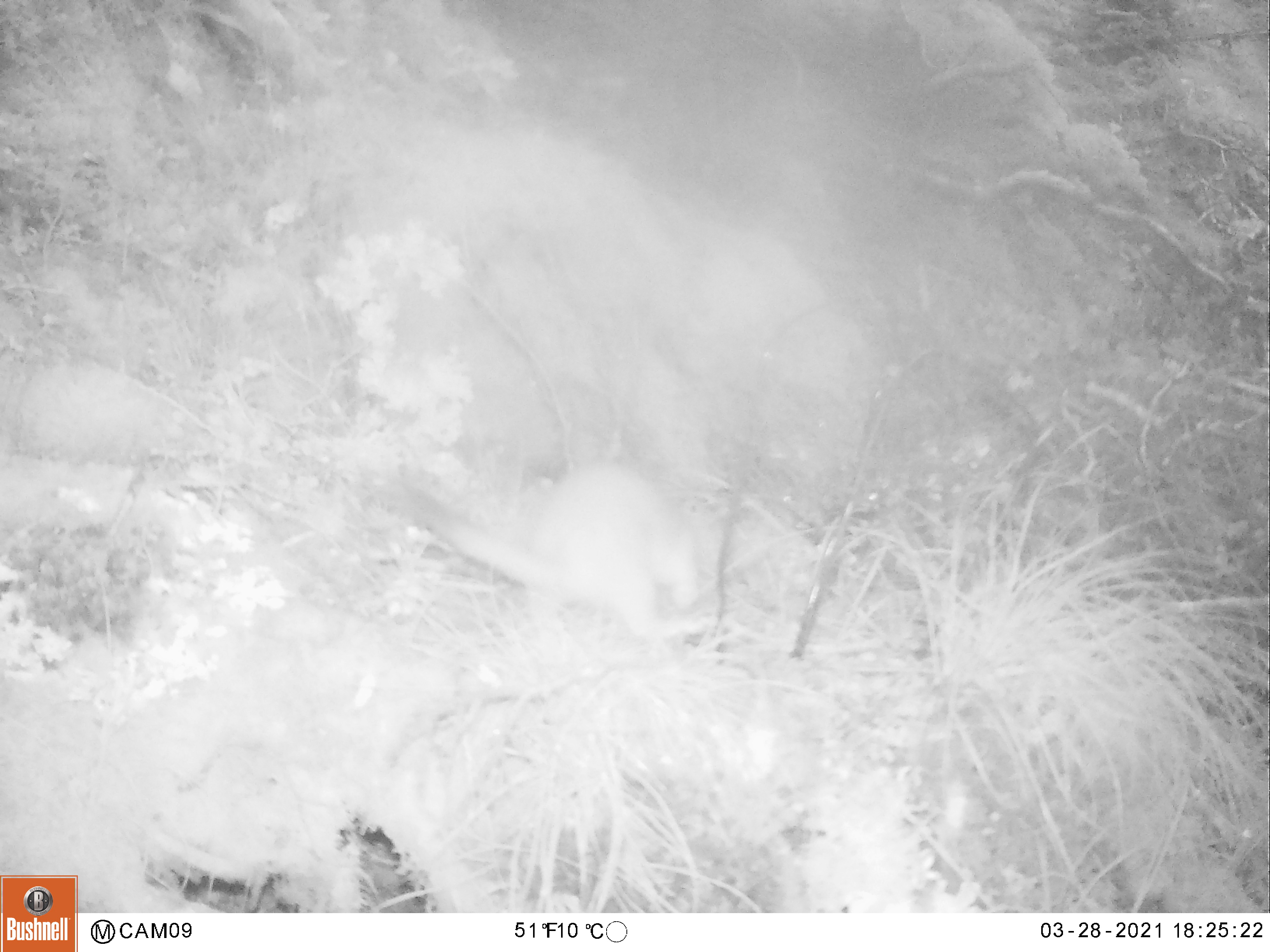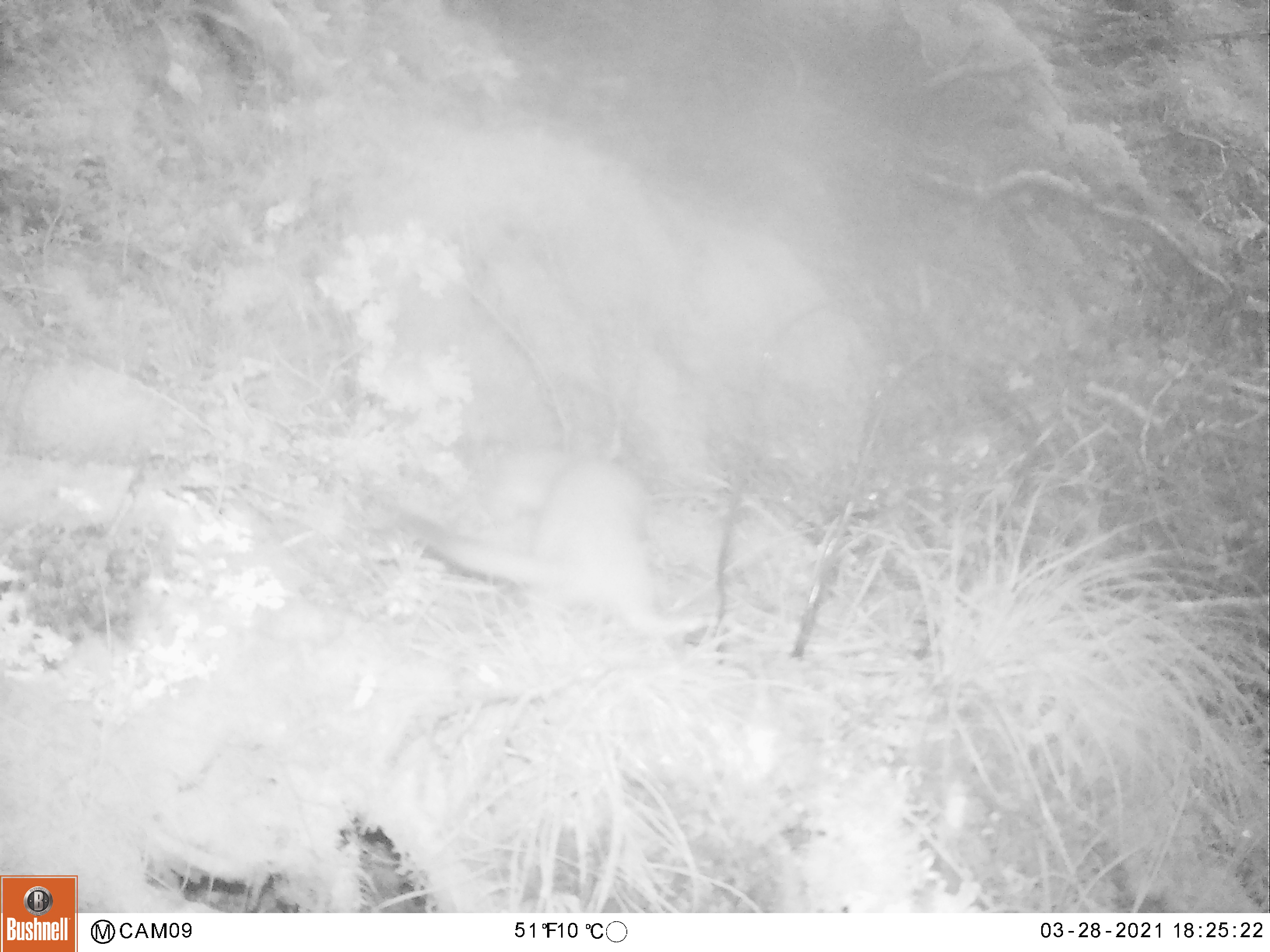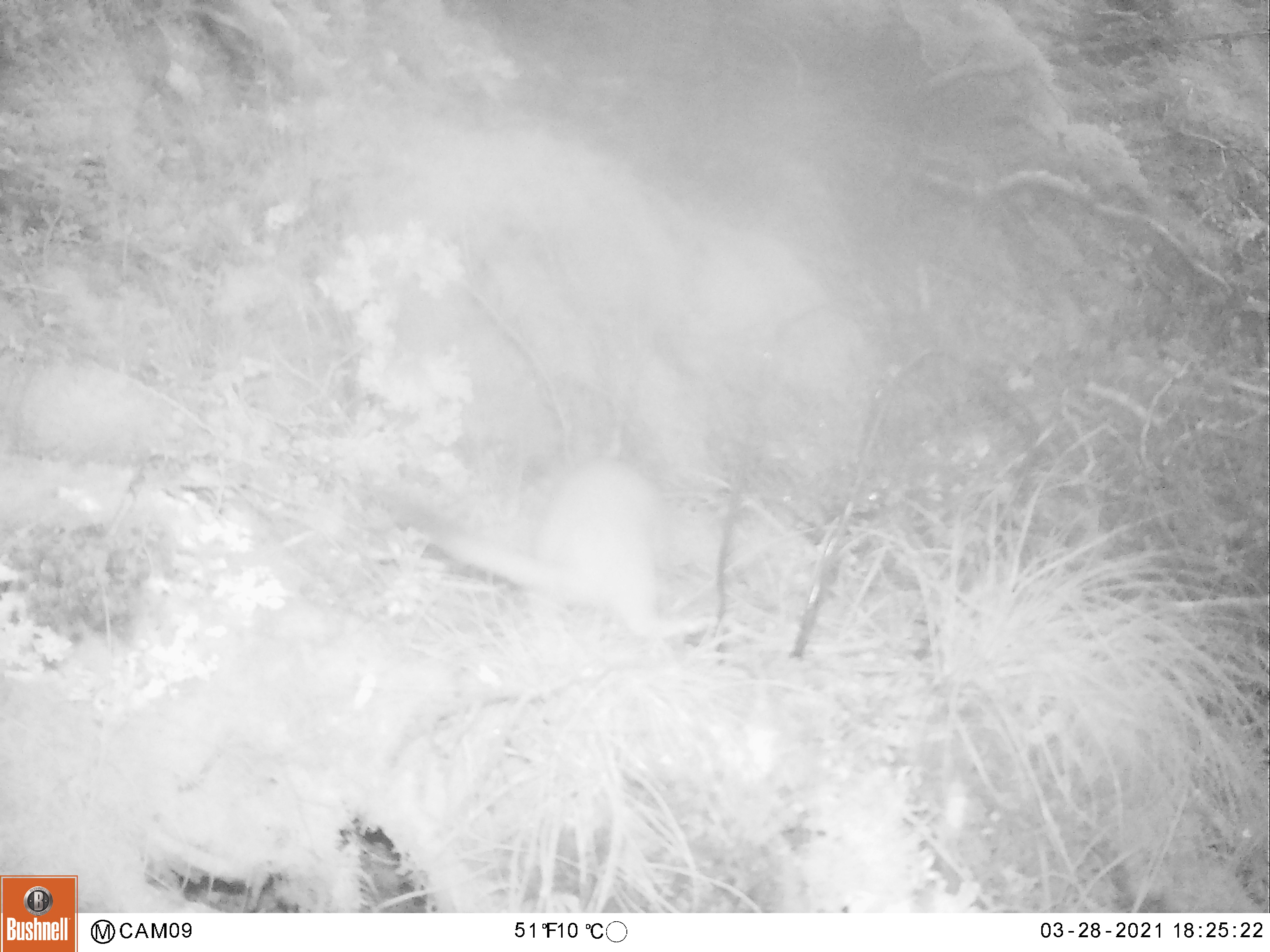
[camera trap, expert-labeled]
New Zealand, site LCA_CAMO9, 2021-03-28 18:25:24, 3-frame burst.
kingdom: Animalia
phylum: Chordata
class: Mammalia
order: Carnivora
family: Mustelidae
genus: Mustela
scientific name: Mustela erminea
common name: stoat